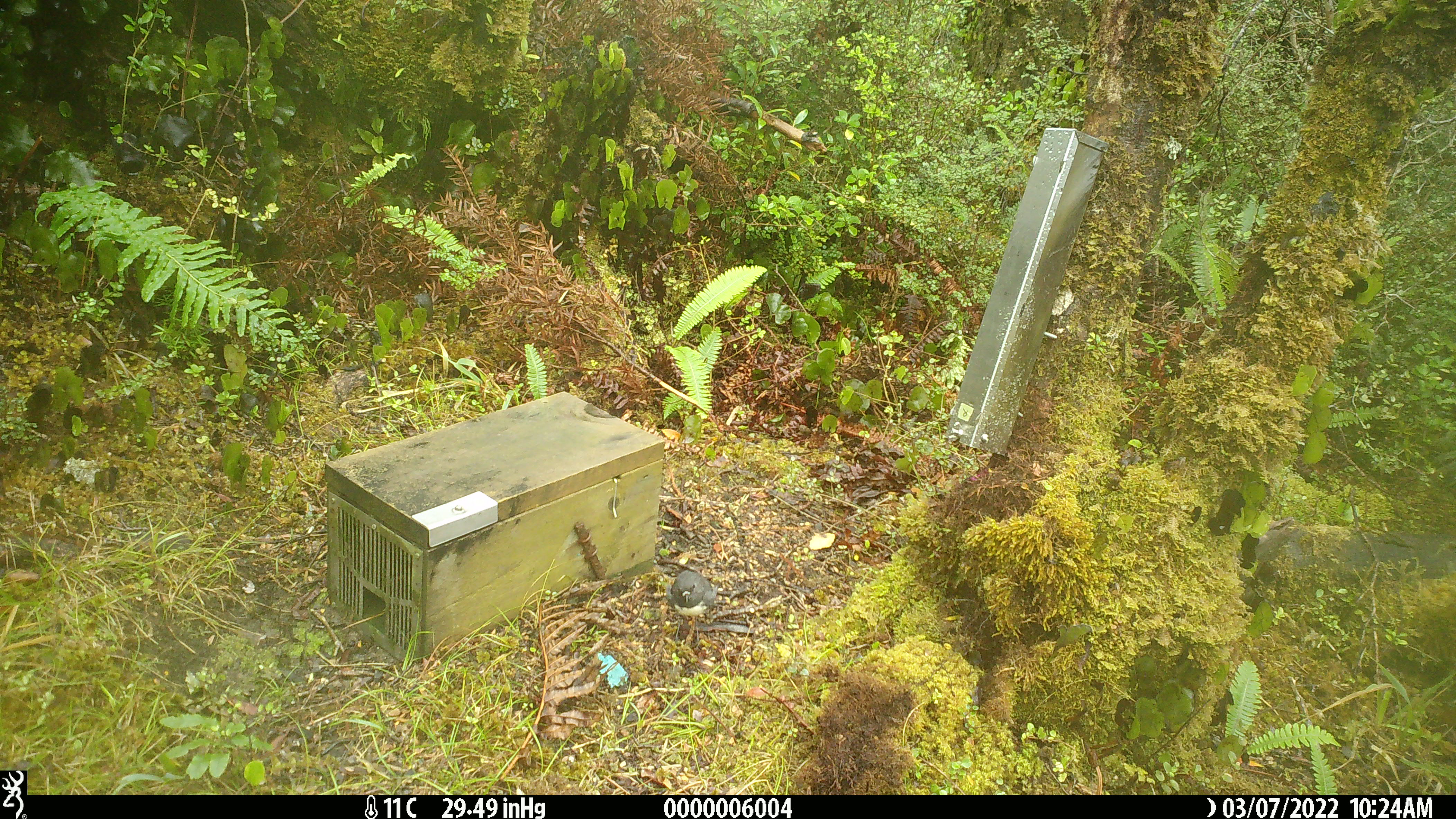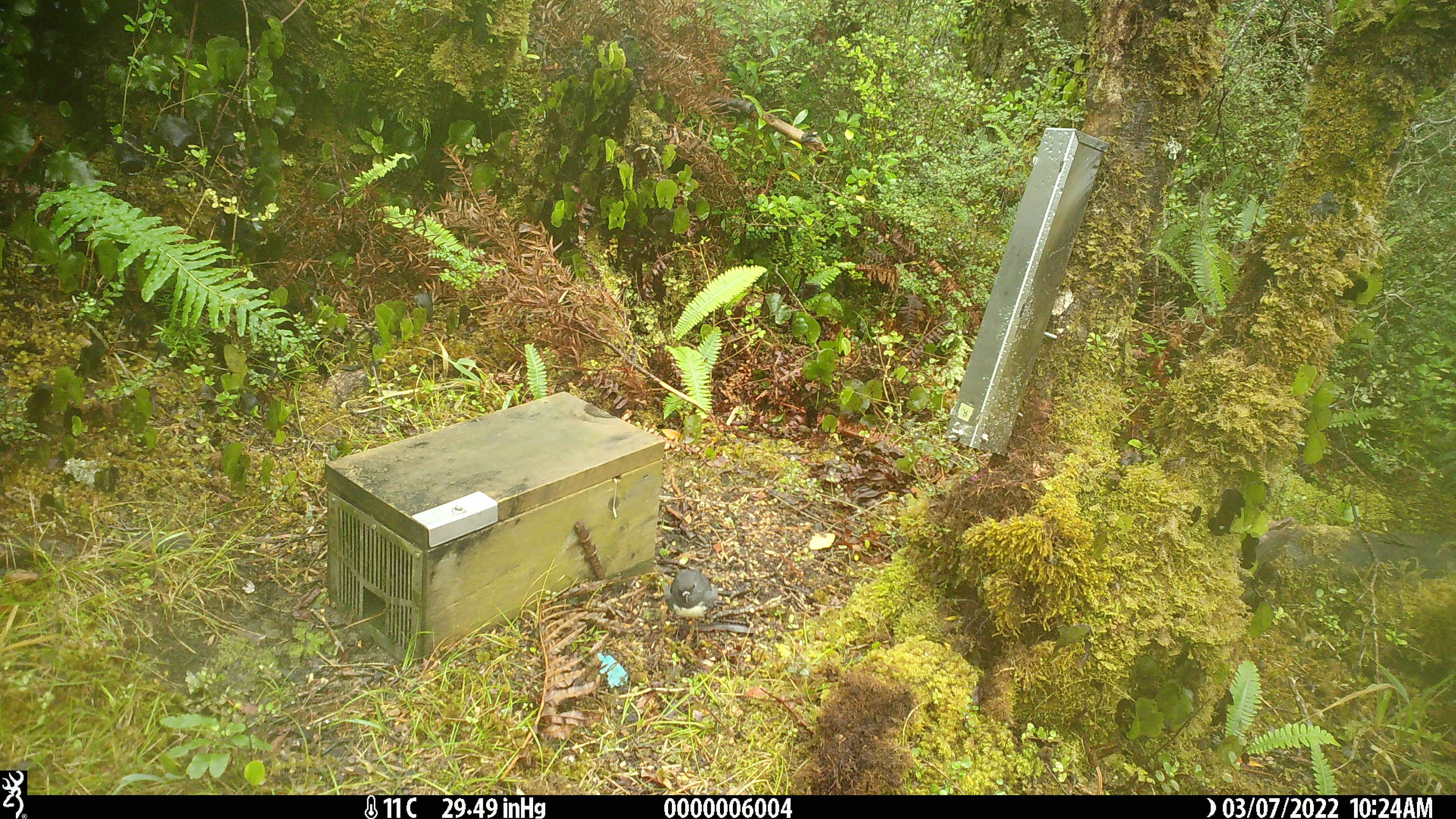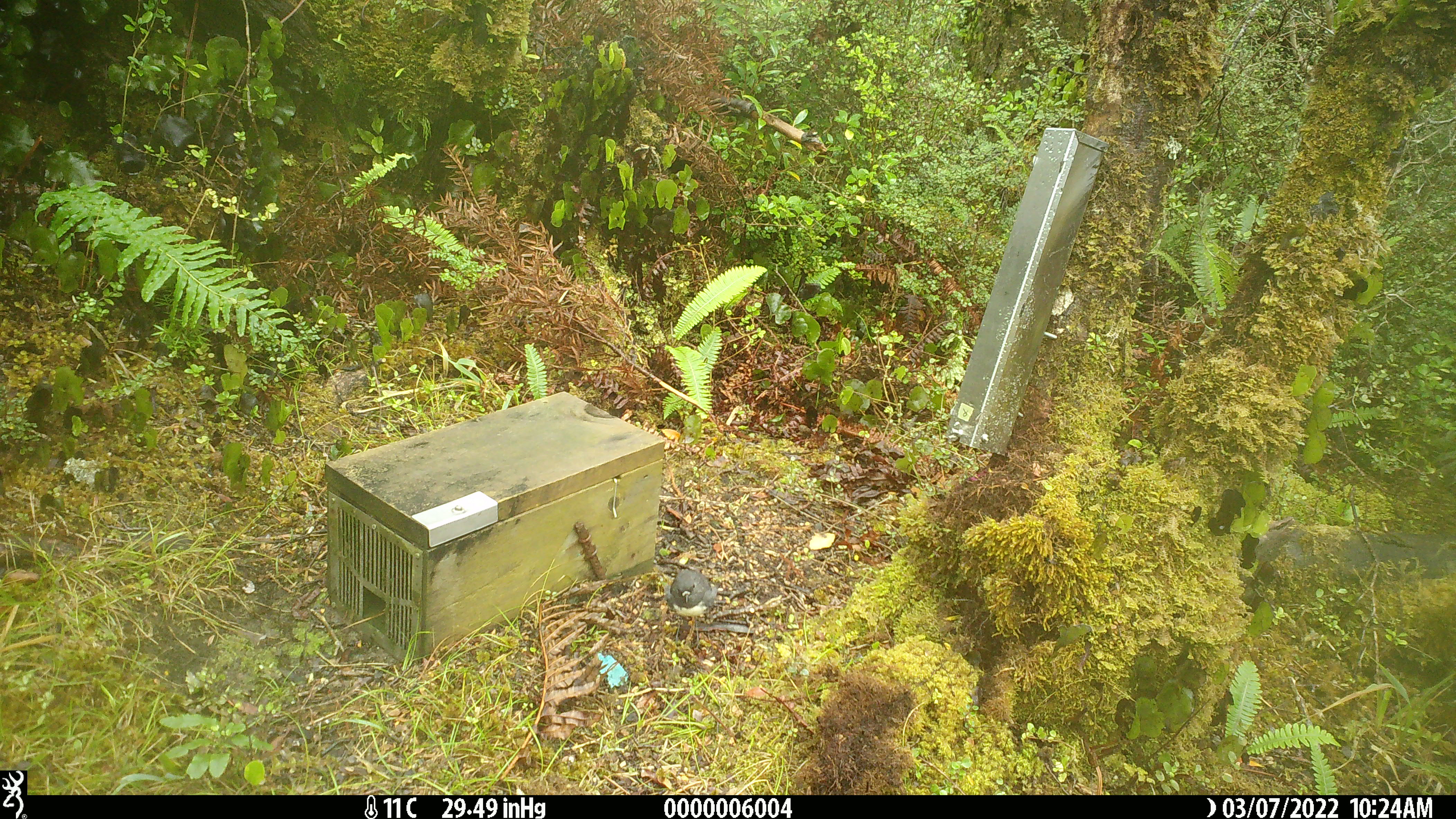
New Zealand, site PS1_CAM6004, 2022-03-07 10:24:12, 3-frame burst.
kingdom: Animalia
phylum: Chordata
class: Aves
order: Passeriformes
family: Petroicidae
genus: Petroica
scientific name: Petroica australis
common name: new zealand robin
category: robin